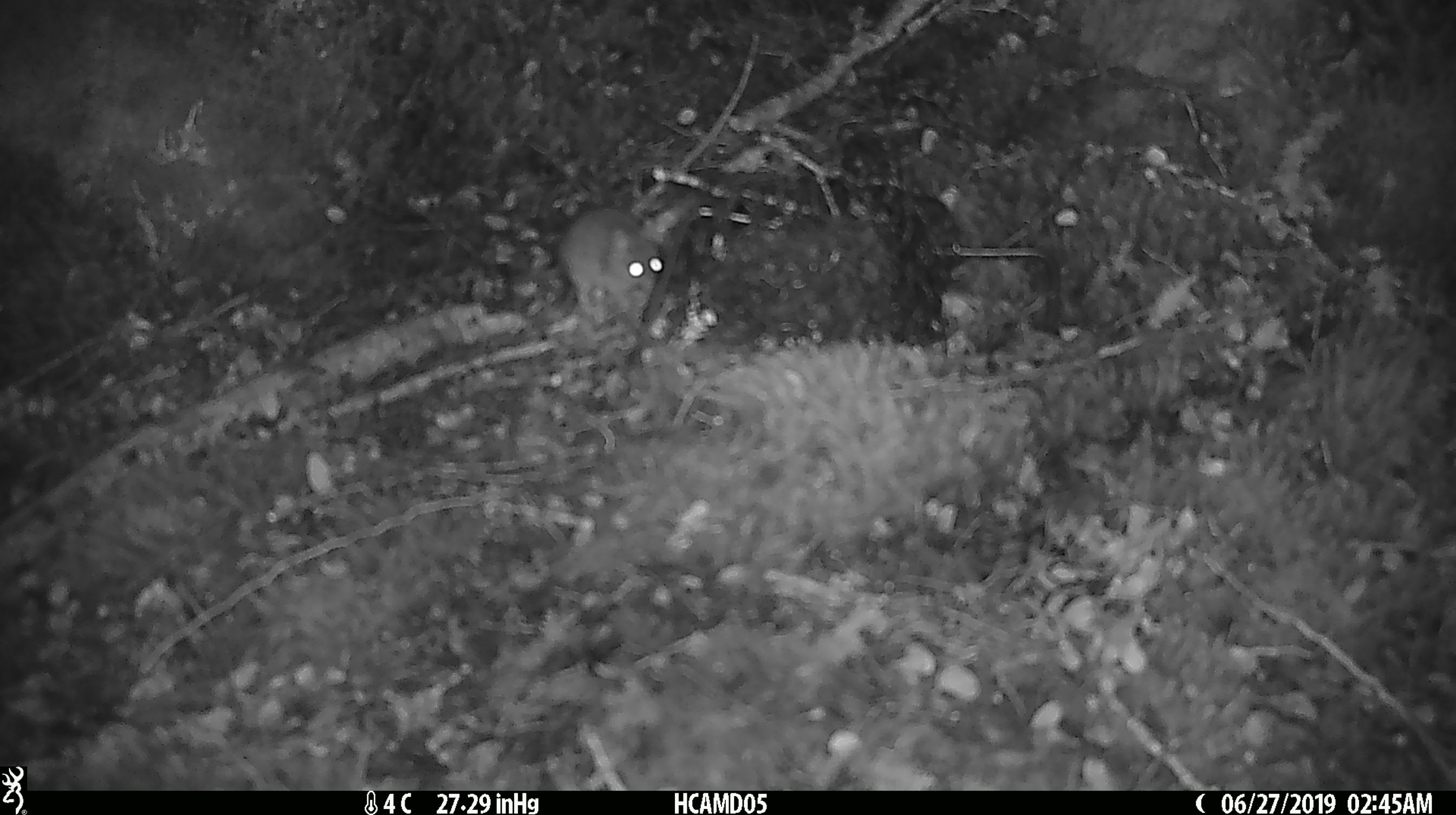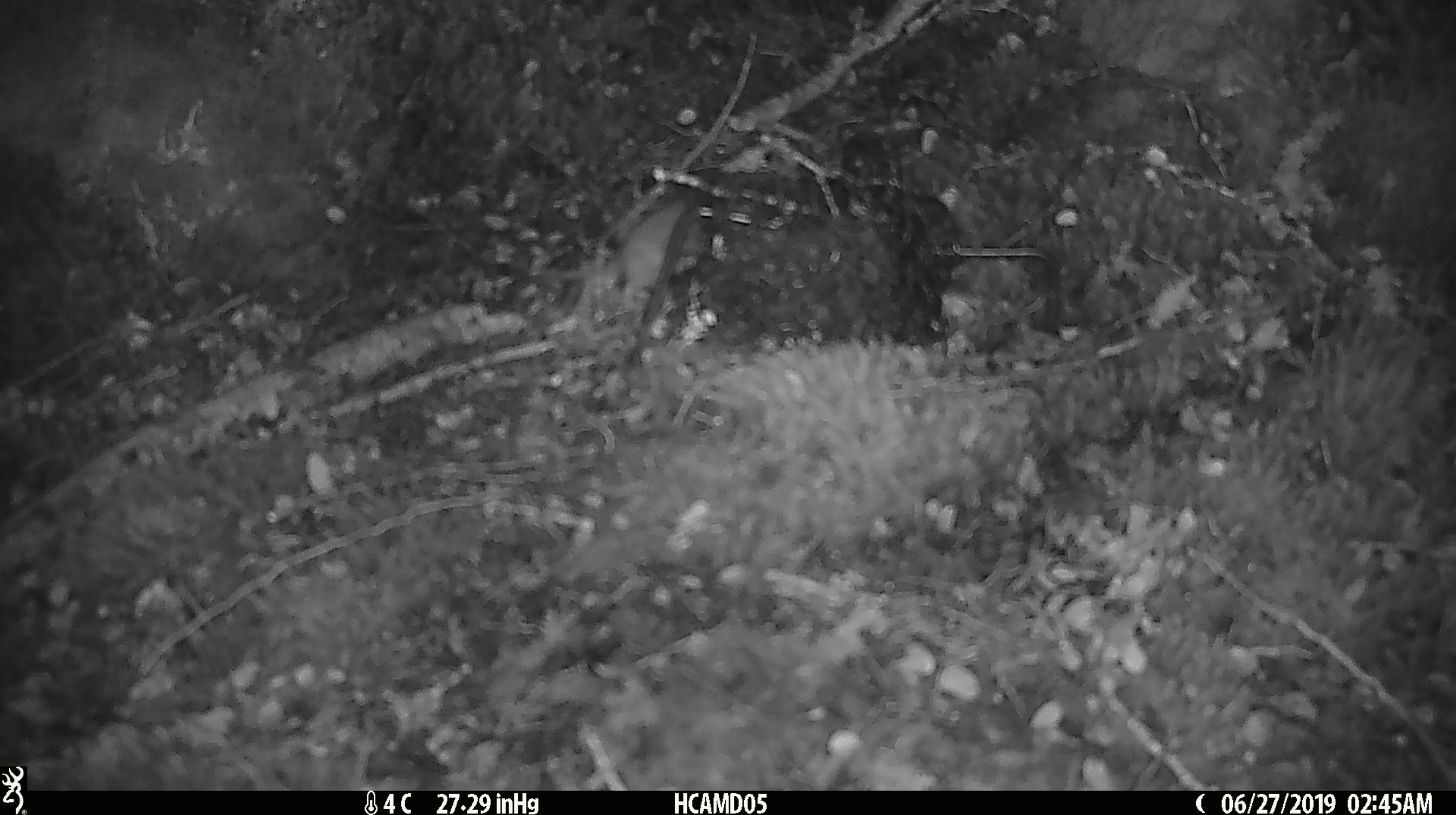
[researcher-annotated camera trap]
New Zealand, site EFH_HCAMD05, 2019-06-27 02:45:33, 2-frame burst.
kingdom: Animalia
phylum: Chordata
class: Mammalia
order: Rodentia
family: Muridae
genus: Mus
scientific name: Mus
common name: mouse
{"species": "mouse (Mus)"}